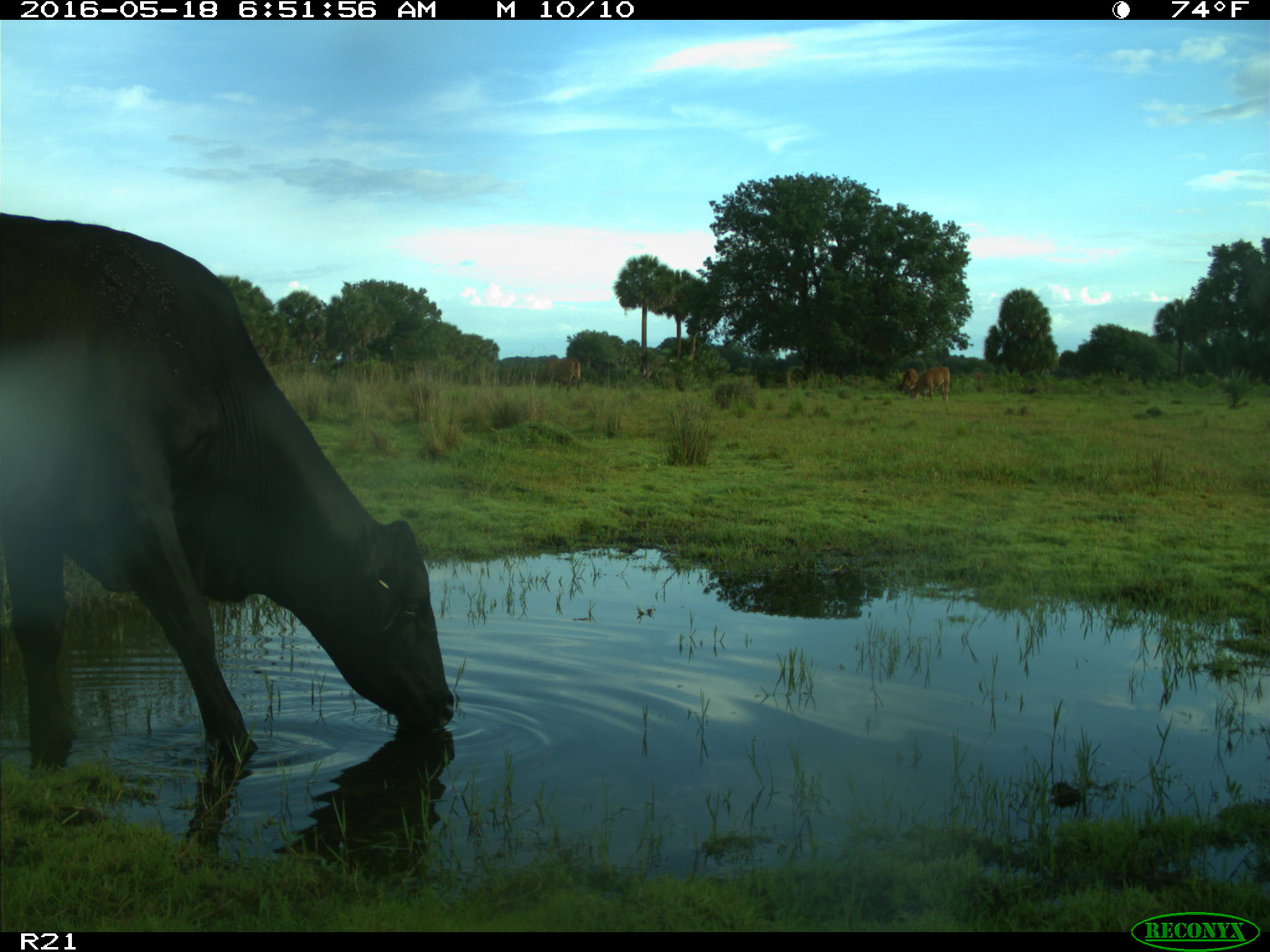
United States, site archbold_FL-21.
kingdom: Animalia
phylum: Chordata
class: Mammalia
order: Artiodactyla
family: Bovidae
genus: Bos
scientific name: Bos taurus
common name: domestic cow